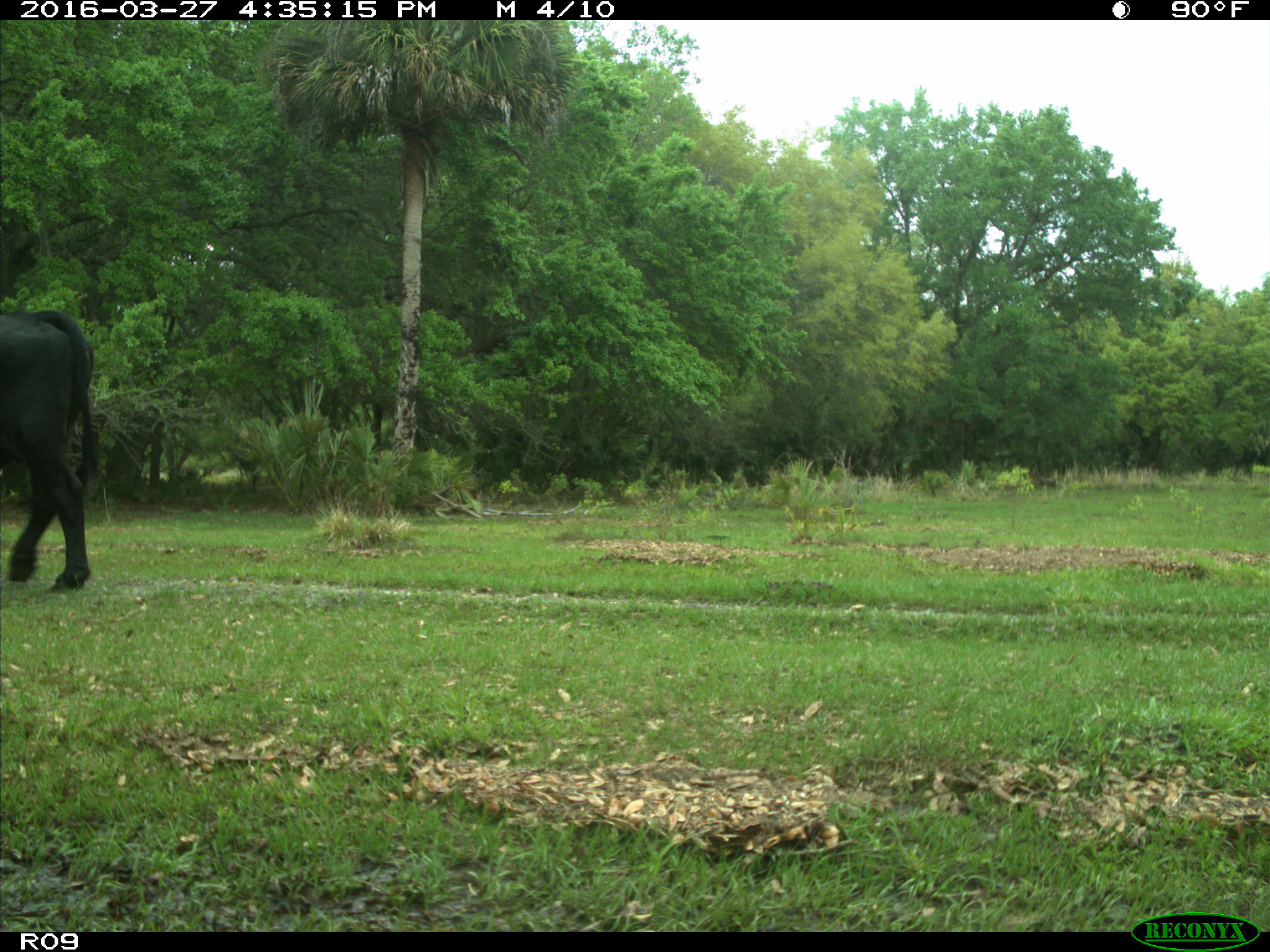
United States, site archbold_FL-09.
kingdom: Animalia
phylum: Chordata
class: Mammalia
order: Artiodactyla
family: Bovidae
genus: Bos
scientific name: Bos taurus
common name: domestic cow